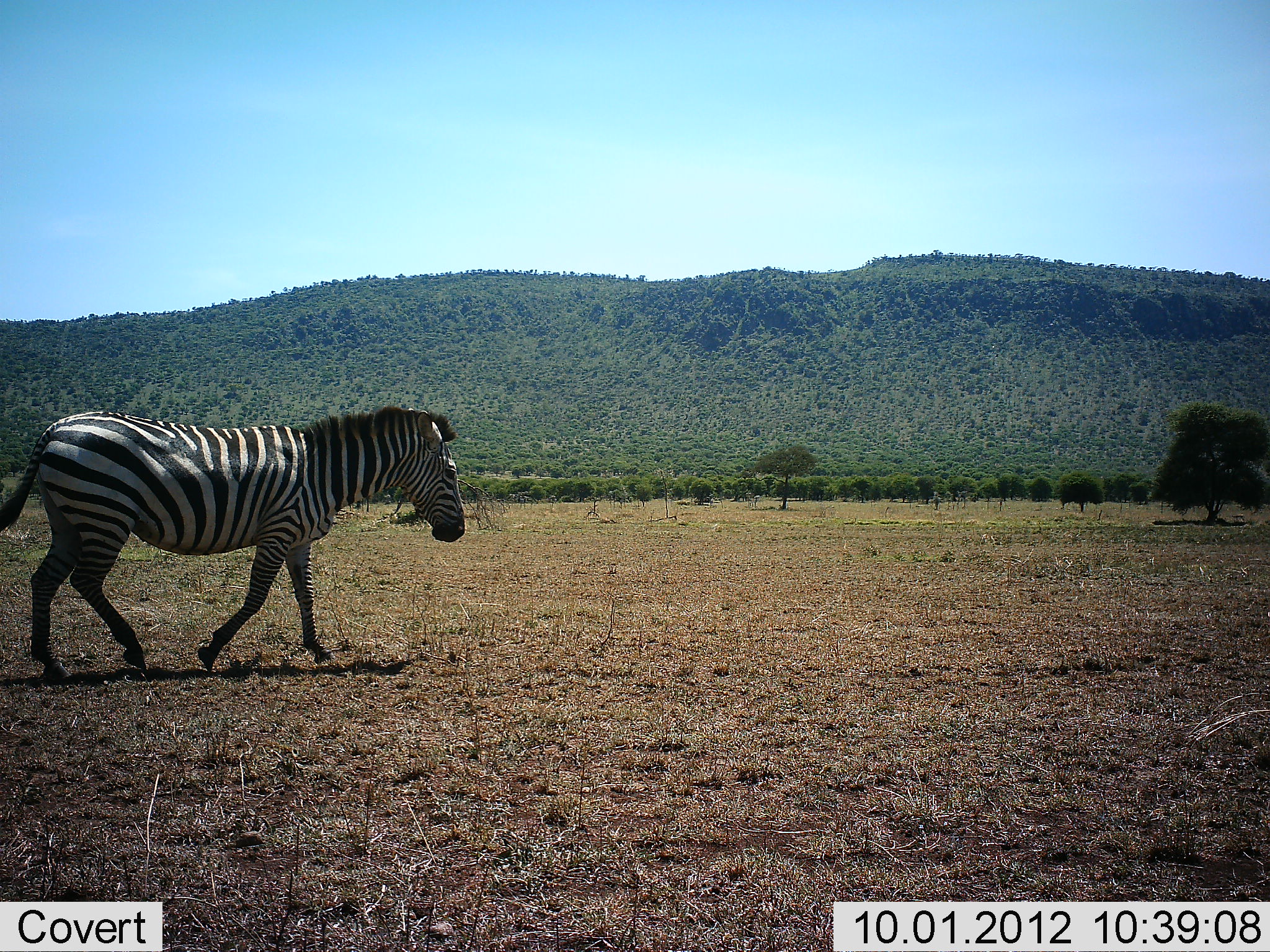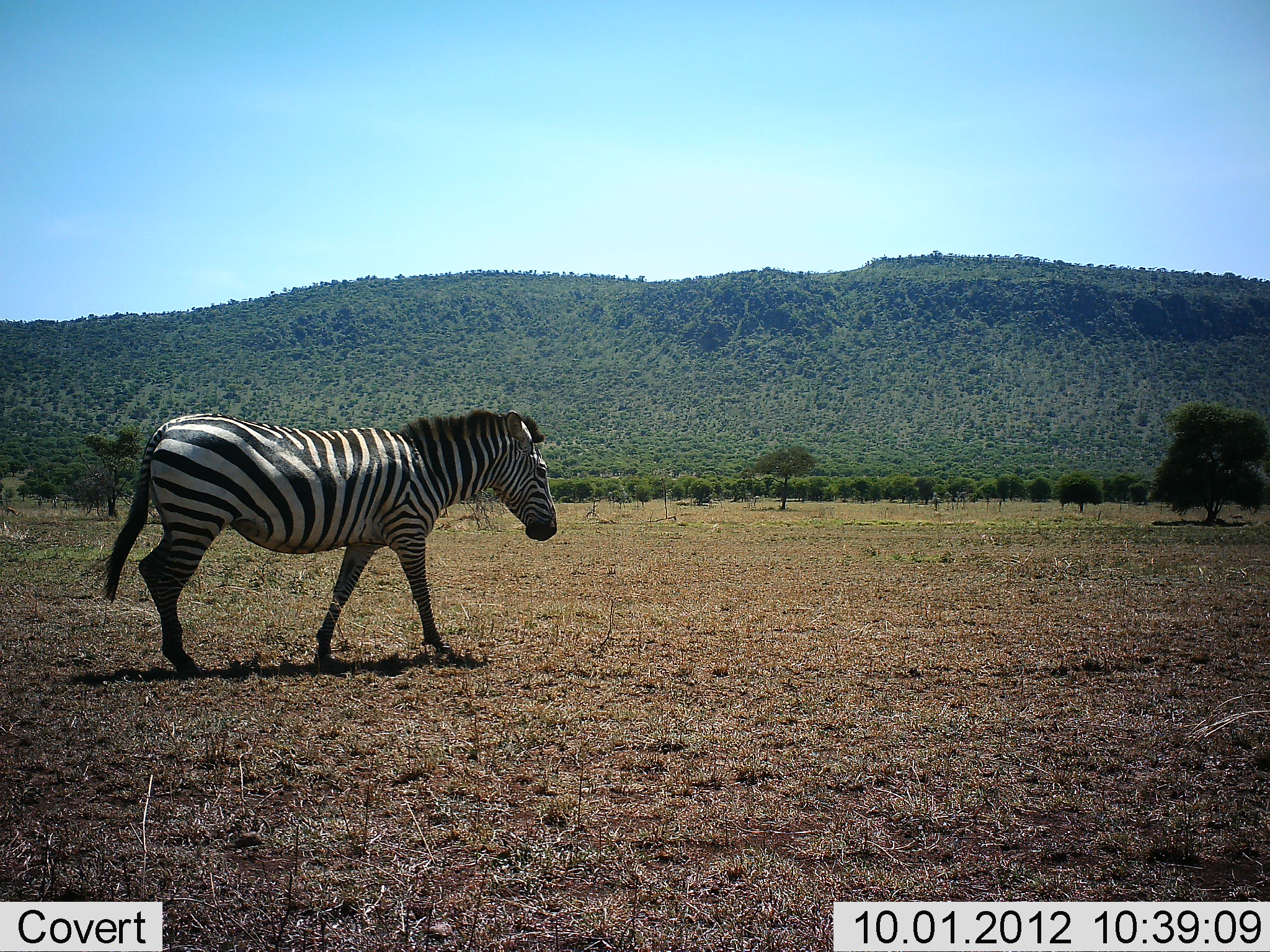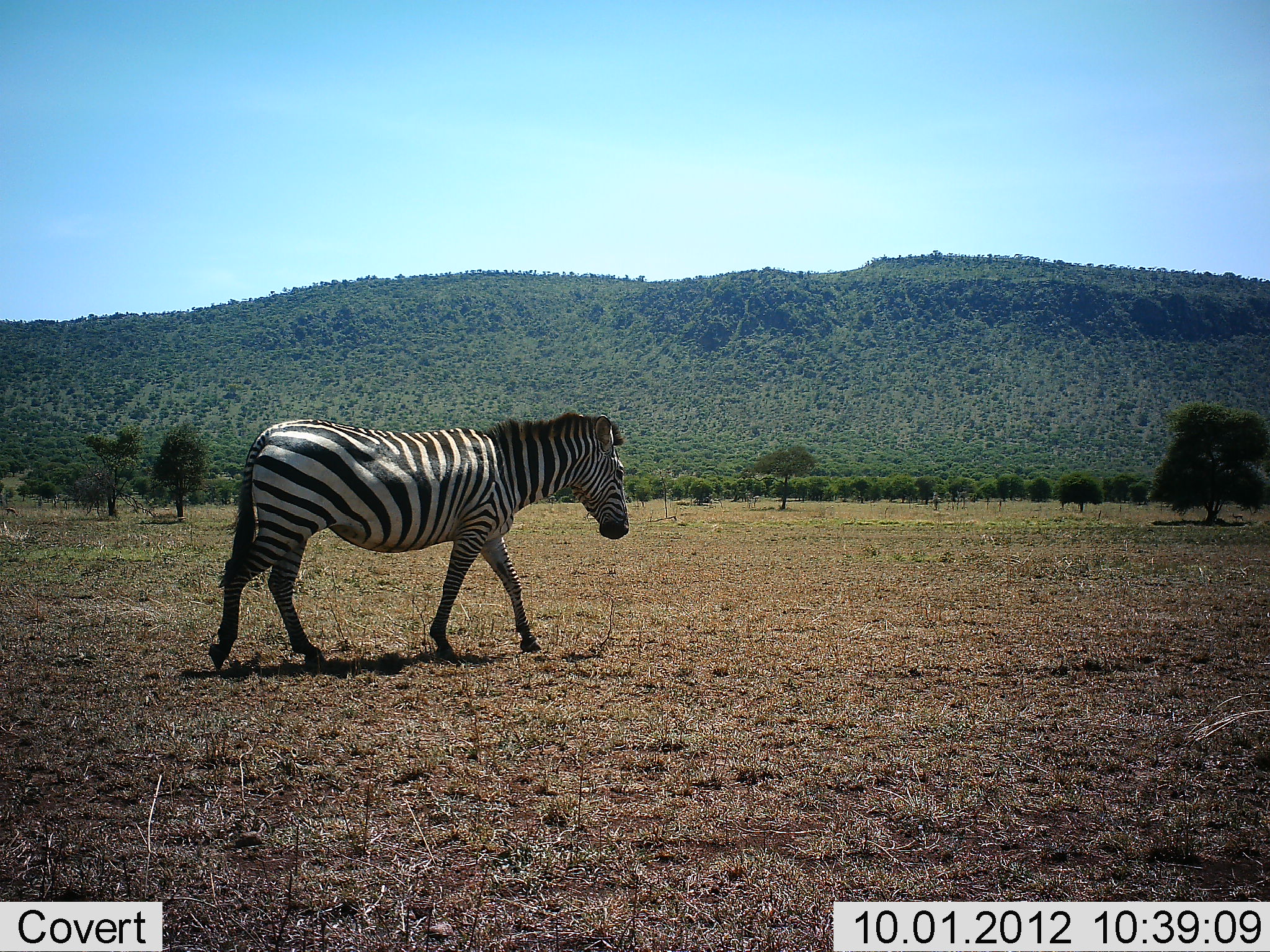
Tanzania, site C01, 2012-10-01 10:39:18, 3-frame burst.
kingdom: Animalia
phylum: Chordata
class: Mammalia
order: Perissodactyla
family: Equidae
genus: Equus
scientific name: Equus quagga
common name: plains zebra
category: zebra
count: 1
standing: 0%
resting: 0%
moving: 100%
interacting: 0%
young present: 0%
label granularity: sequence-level